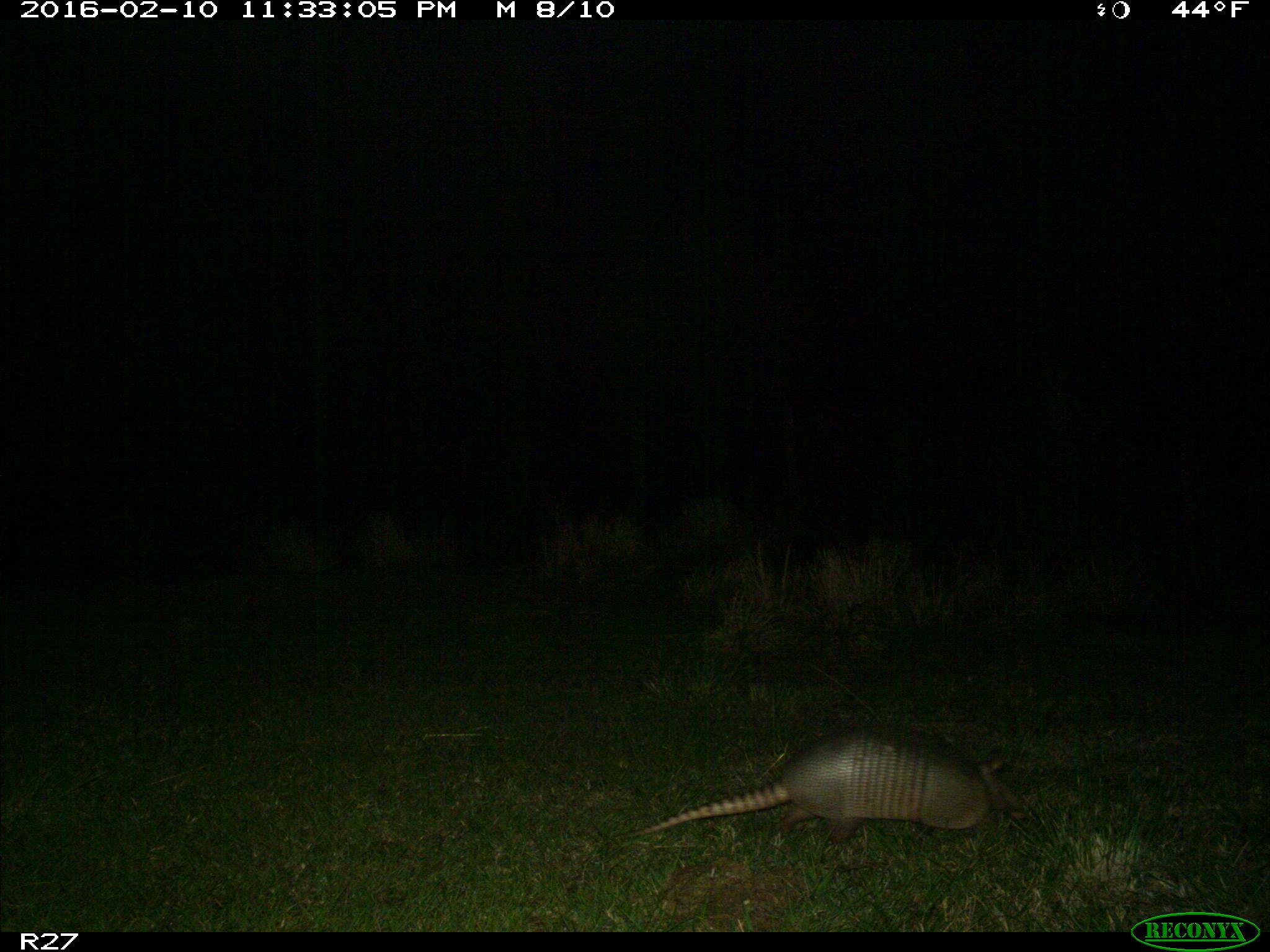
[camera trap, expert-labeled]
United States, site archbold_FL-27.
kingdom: Animalia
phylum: Chordata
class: Mammalia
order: Cingulata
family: Dasypodidae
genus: Dasypus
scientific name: Dasypus novemcinctus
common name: nine-banded armadillo